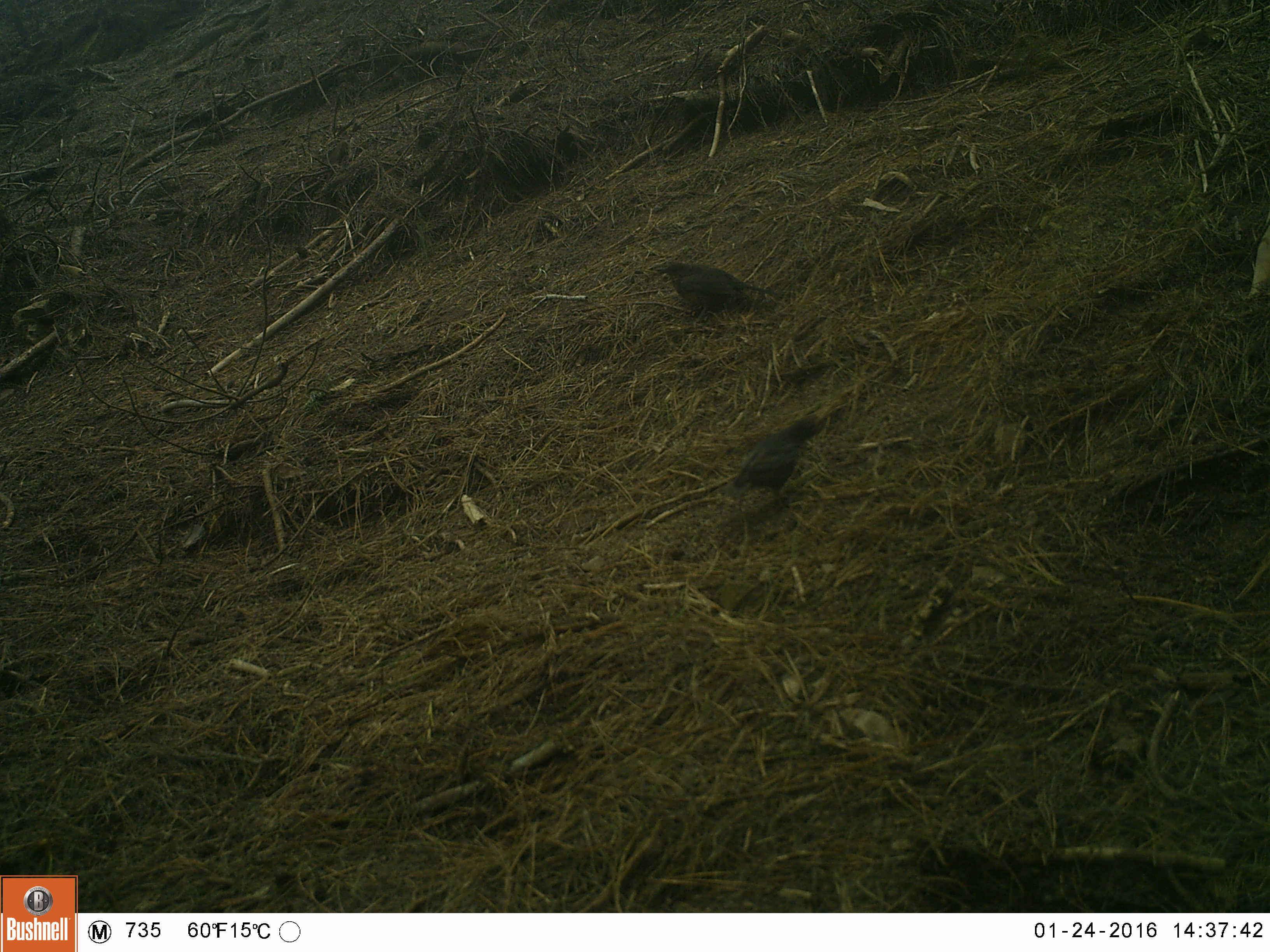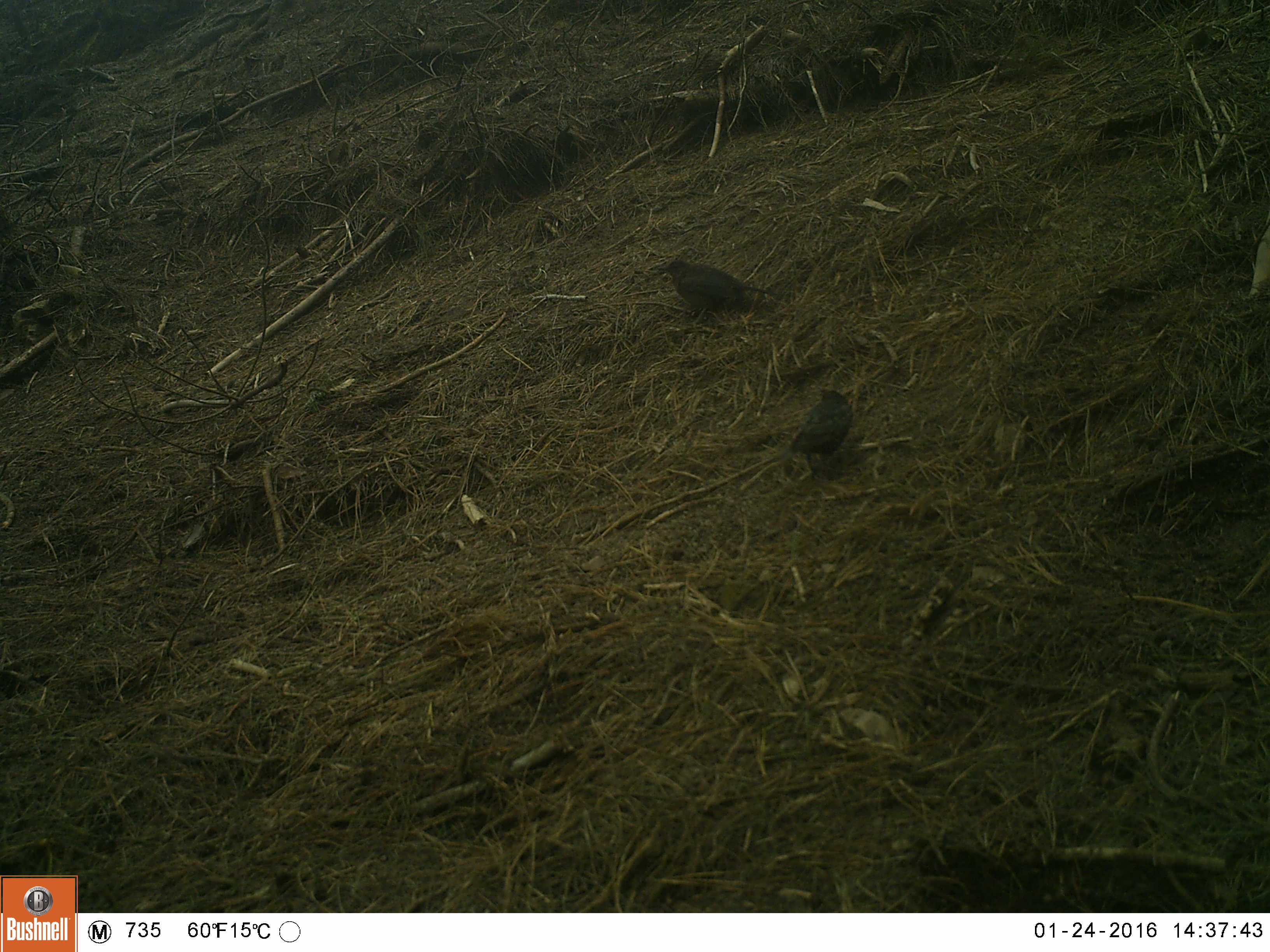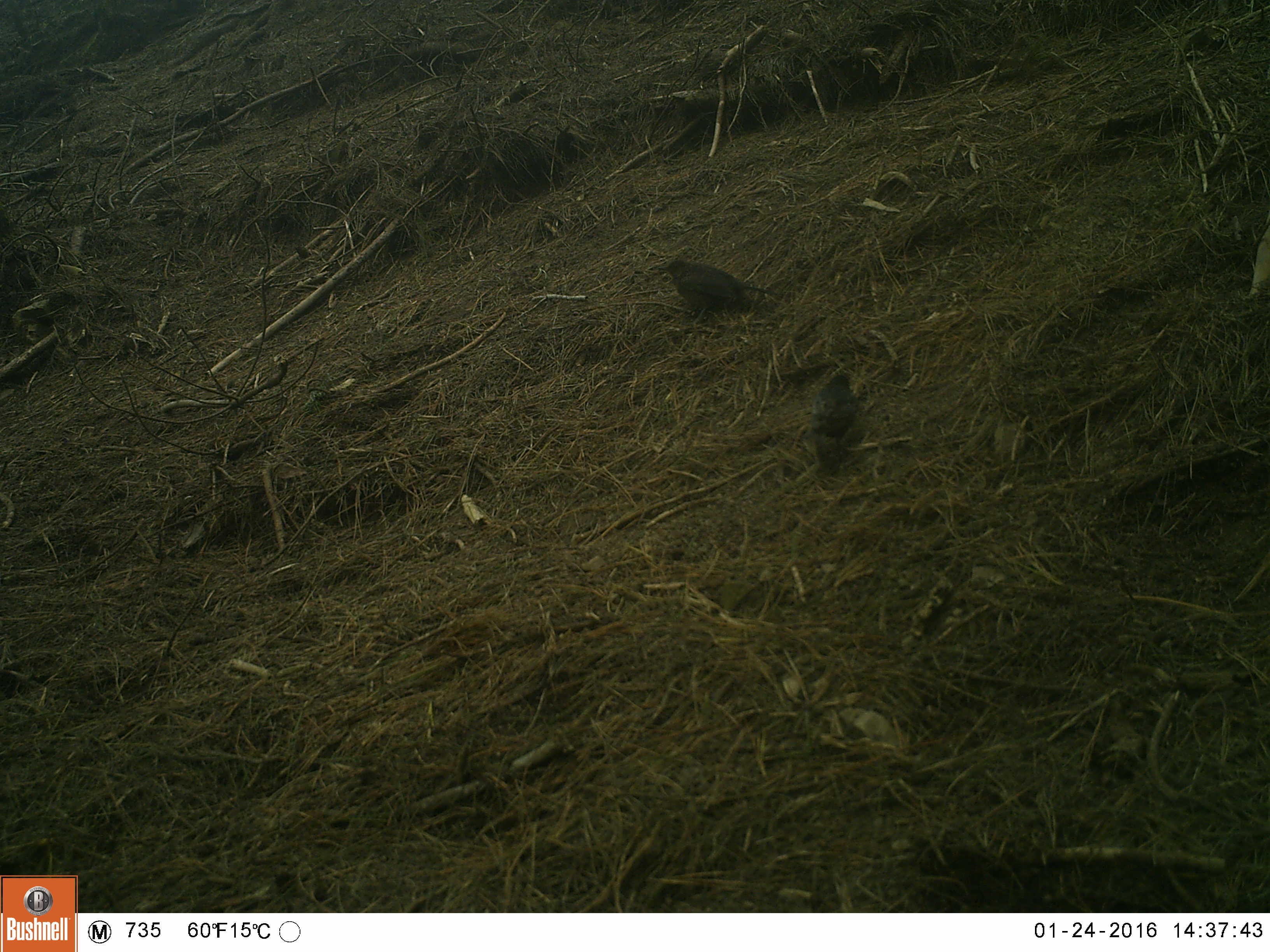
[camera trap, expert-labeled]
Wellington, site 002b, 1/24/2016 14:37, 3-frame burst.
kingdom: Animalia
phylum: Chordata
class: Aves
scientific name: Aves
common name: bird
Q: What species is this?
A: Bird (Aves).